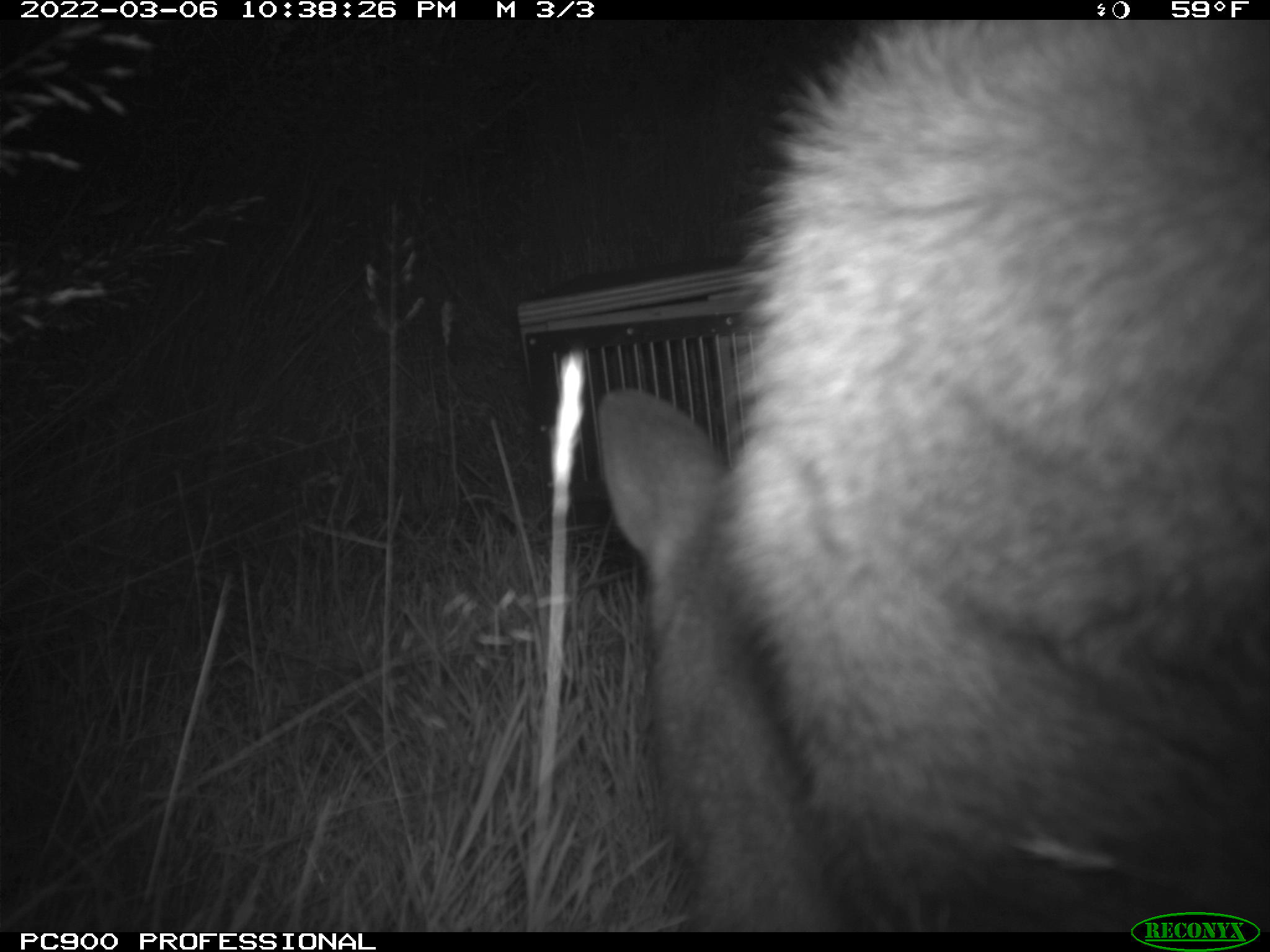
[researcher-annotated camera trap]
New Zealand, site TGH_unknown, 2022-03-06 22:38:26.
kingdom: Animalia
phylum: Chordata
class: Mammalia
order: Diprotodontia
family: Macropodidae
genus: Notamacropus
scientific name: Notamacropus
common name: wallaby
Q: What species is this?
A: Wallaby (Notamacropus).